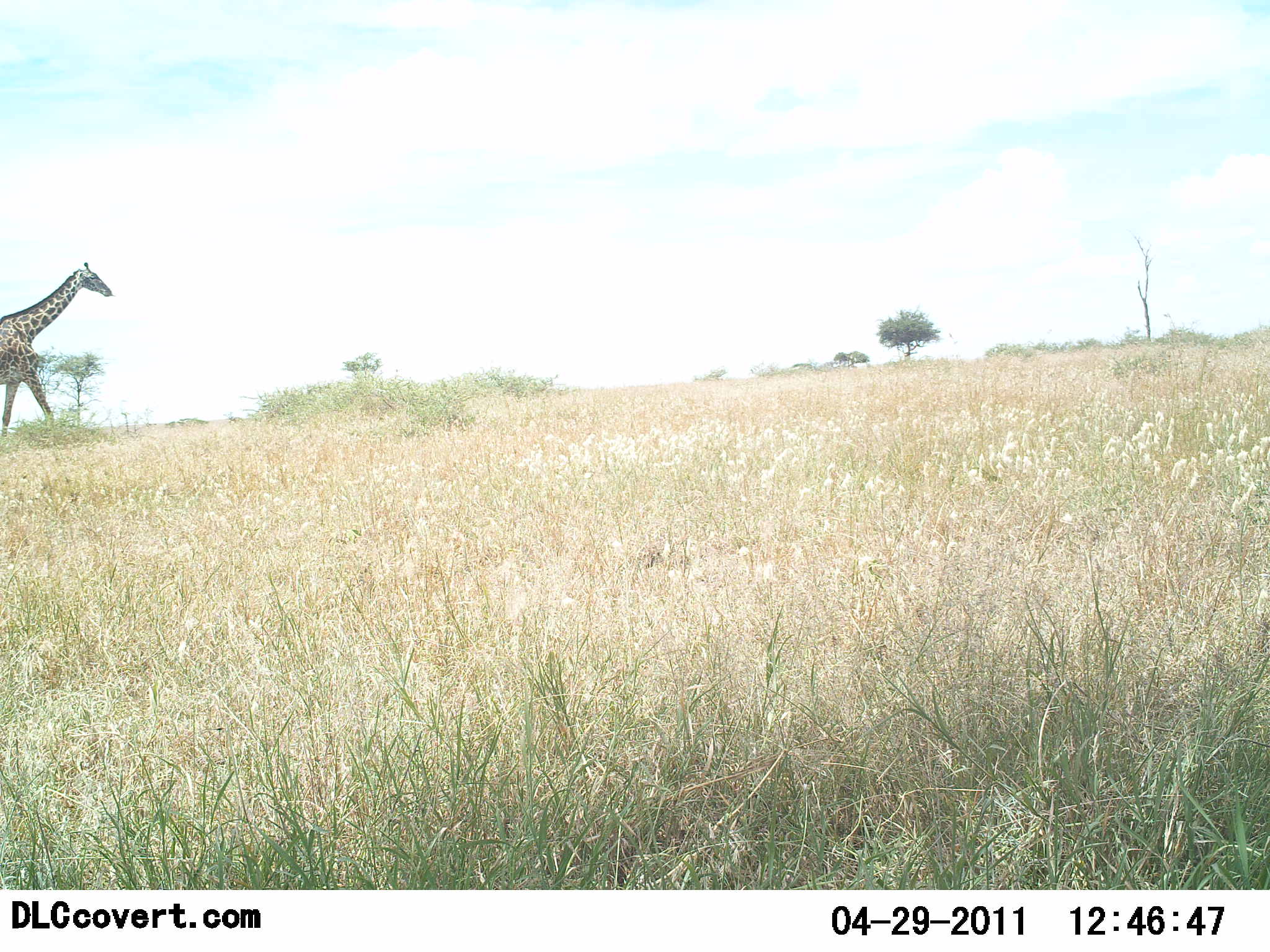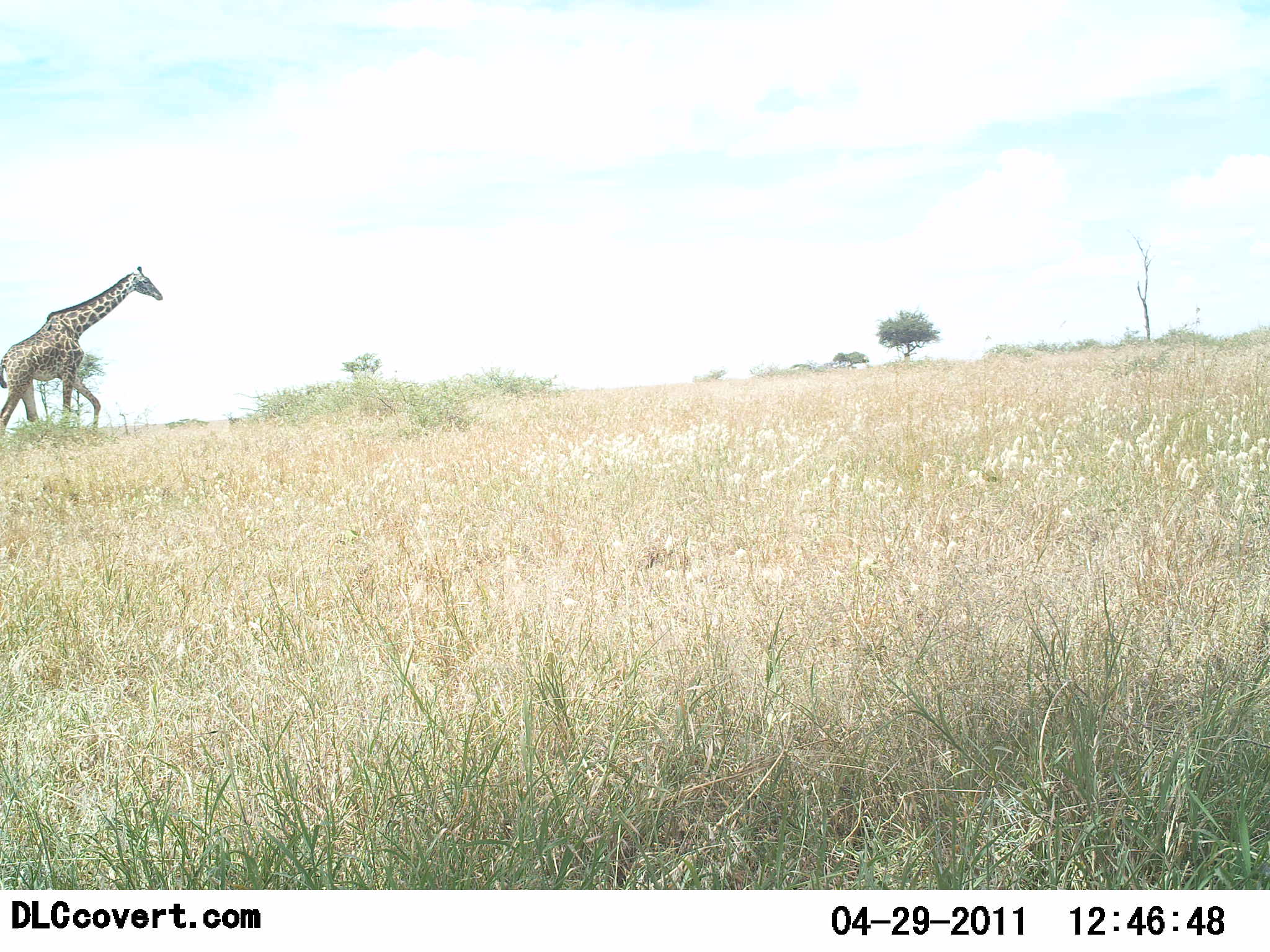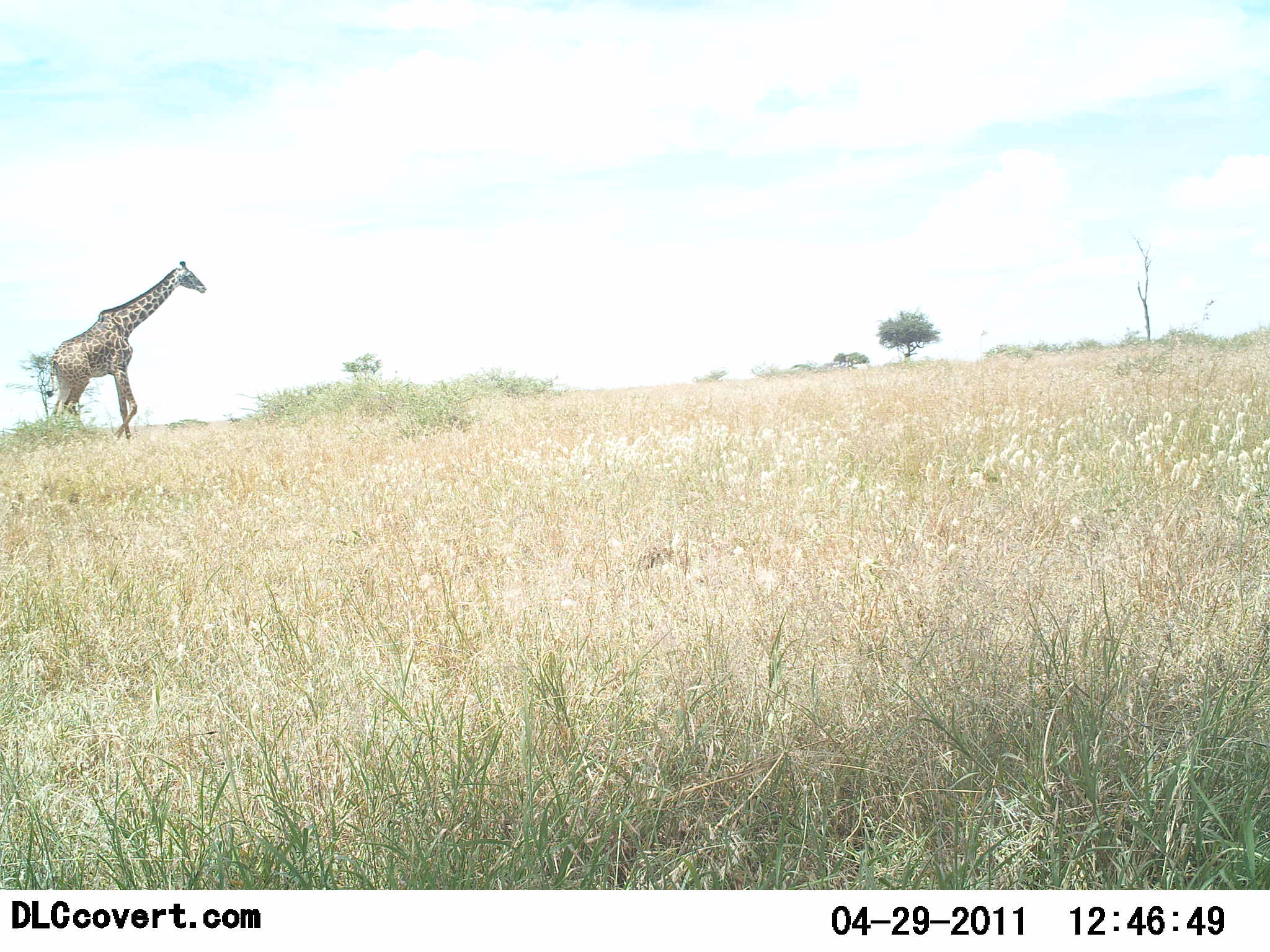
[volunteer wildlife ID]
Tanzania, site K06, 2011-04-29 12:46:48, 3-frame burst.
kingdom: Animalia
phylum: Chordata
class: Mammalia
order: Artiodactyla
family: Giraffidae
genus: Giraffa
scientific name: Giraffa camelopardalis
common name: giraffe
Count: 1.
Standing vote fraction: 15%.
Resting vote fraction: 8%.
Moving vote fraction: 85%.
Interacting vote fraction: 0%.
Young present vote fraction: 0%.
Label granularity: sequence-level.